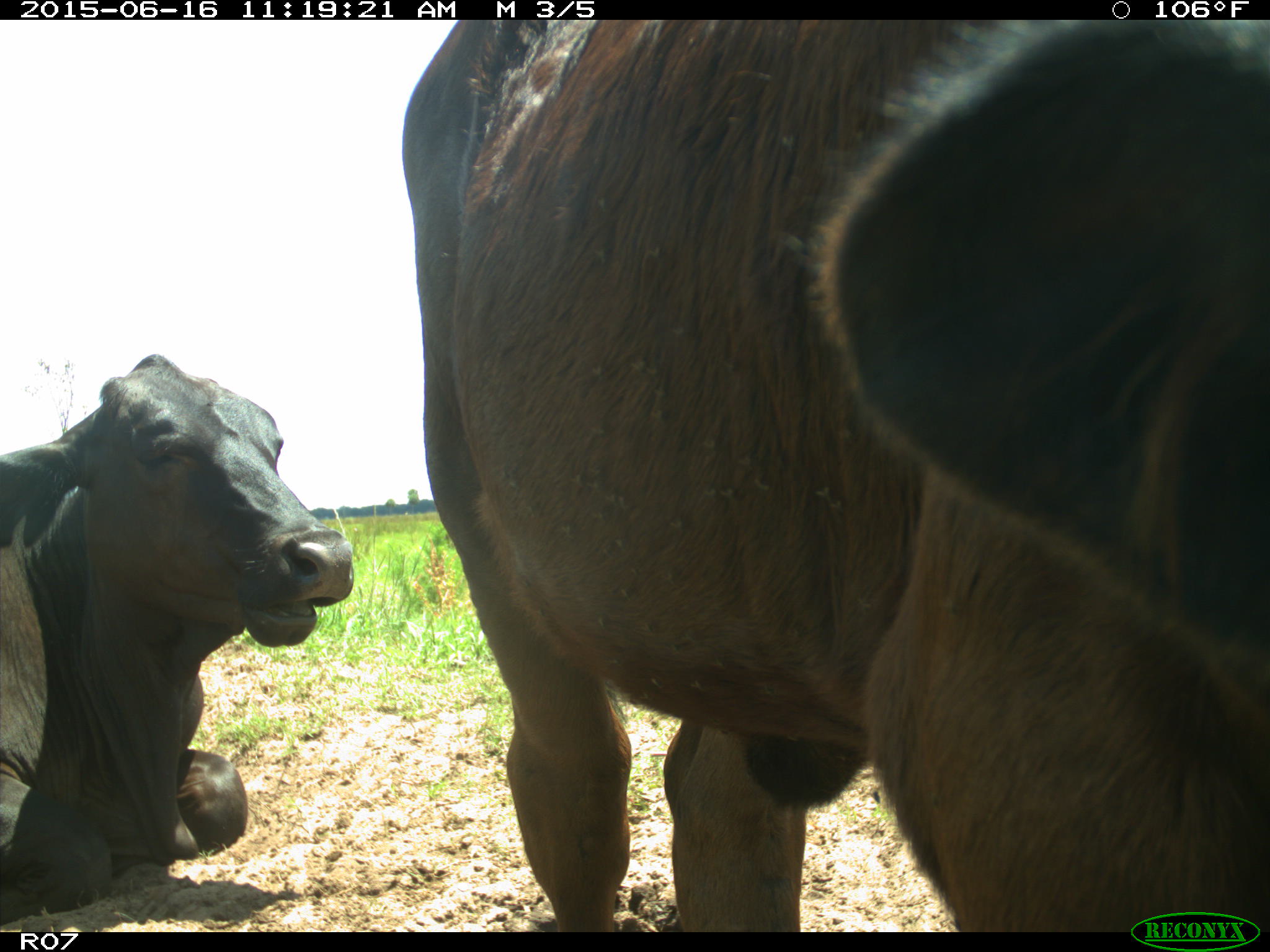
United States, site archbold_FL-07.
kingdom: Animalia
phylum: Chordata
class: Mammalia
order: Artiodactyla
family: Bovidae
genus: Bos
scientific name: Bos taurus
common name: domestic cow